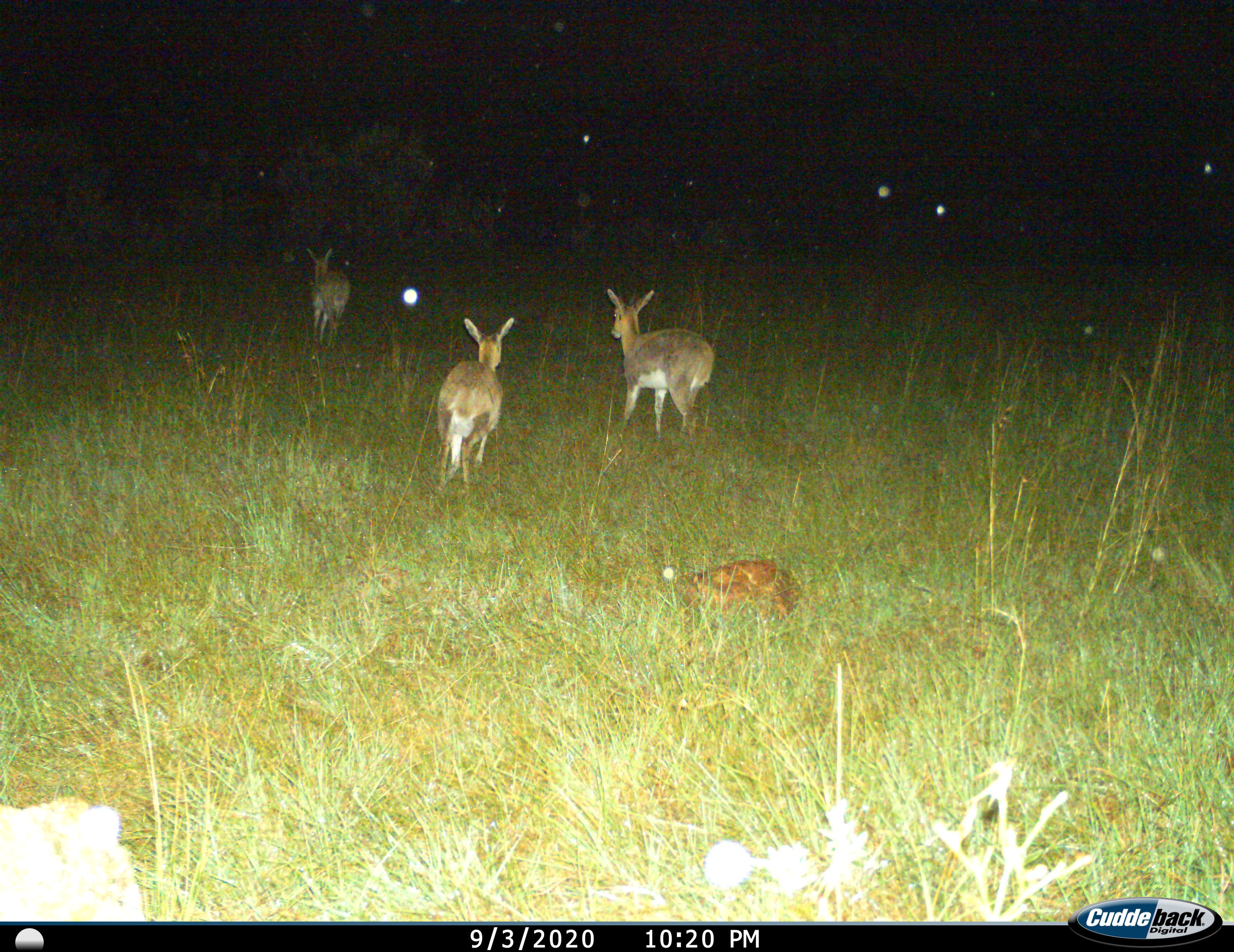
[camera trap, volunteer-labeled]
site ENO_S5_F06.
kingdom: Animalia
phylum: Chordata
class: Mammalia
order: Artiodactyla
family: Bovidae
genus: Redunca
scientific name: Redunca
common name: reedbuck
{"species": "reedbuck (Redunca)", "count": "3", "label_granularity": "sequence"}